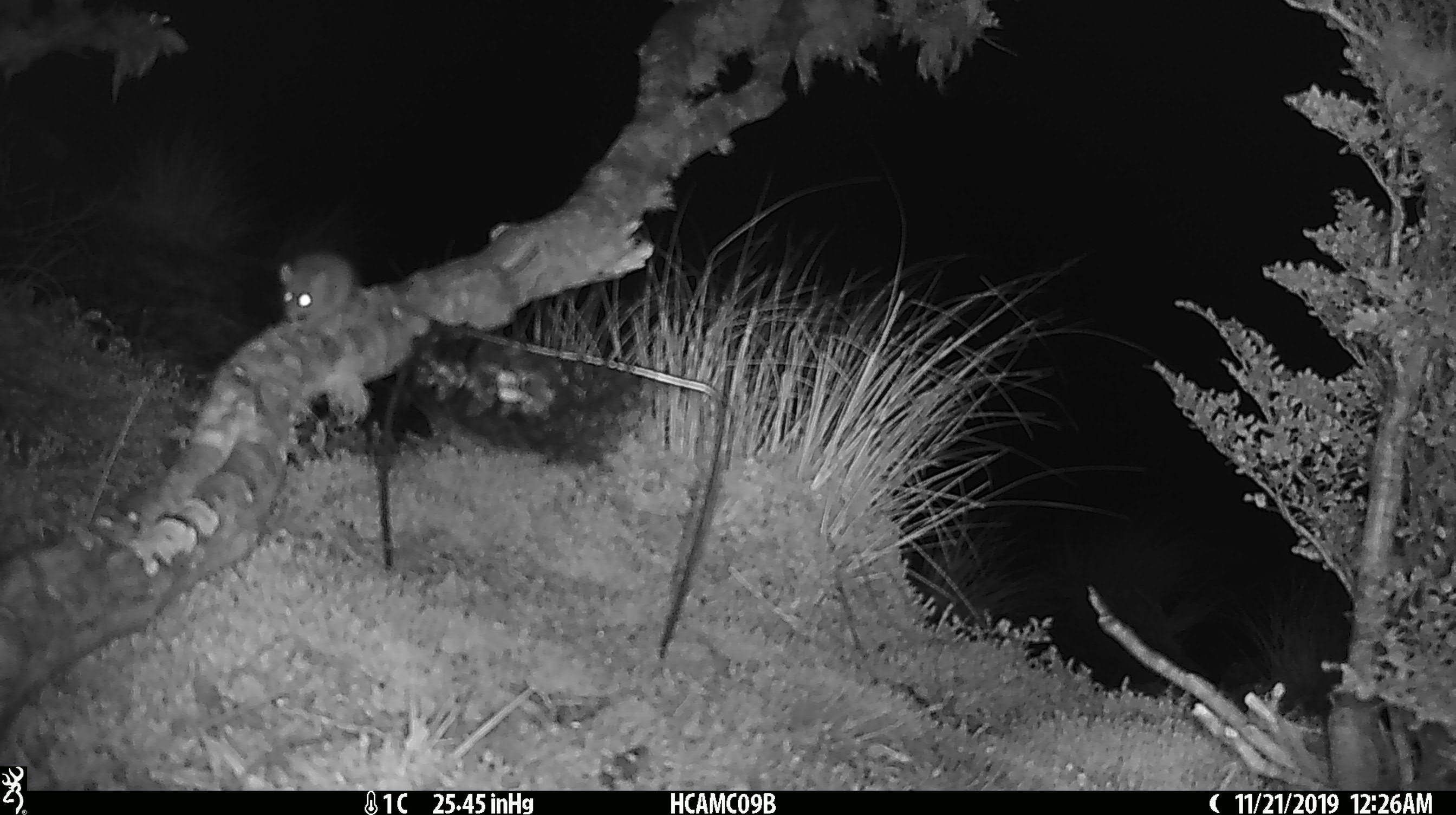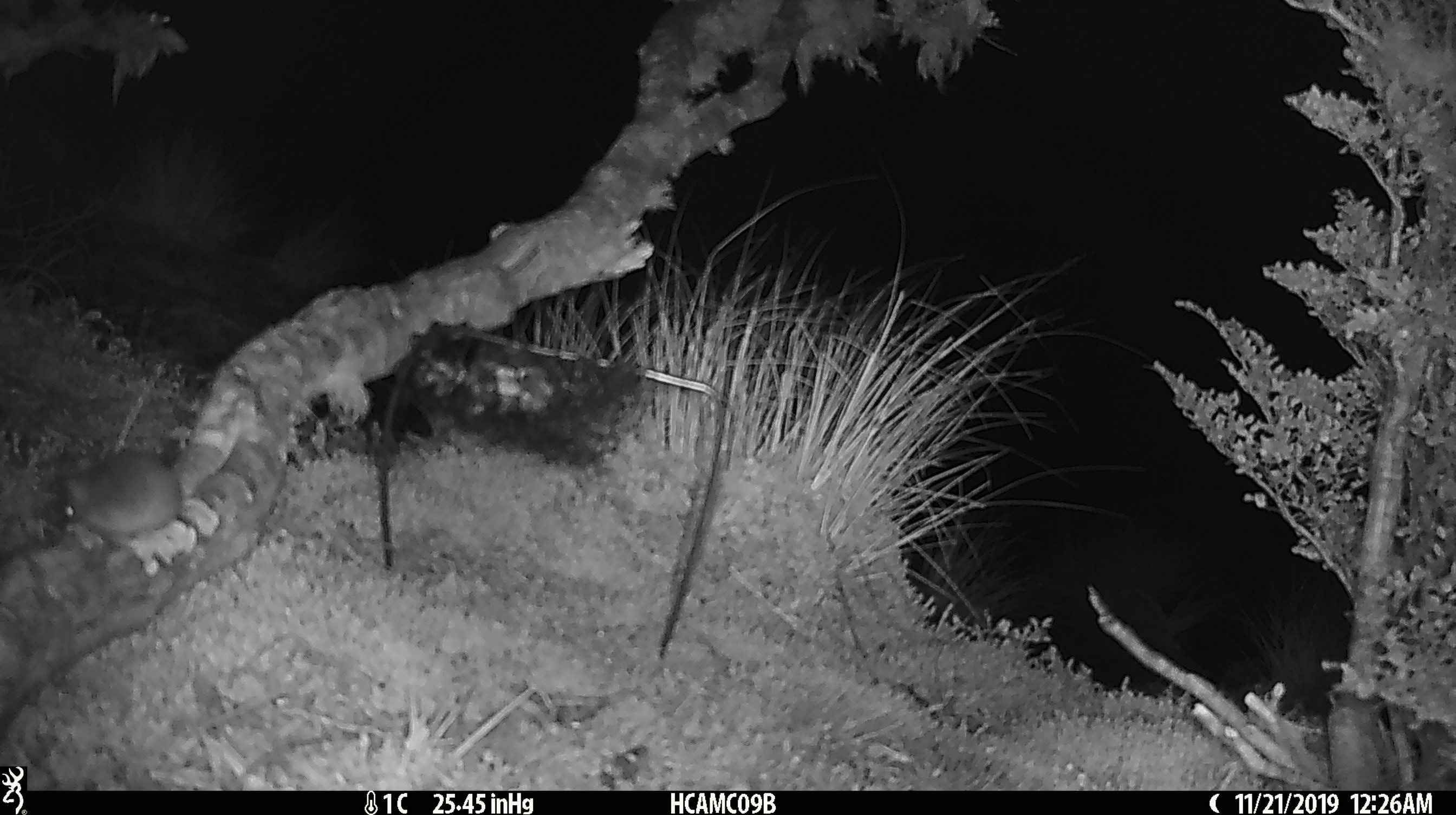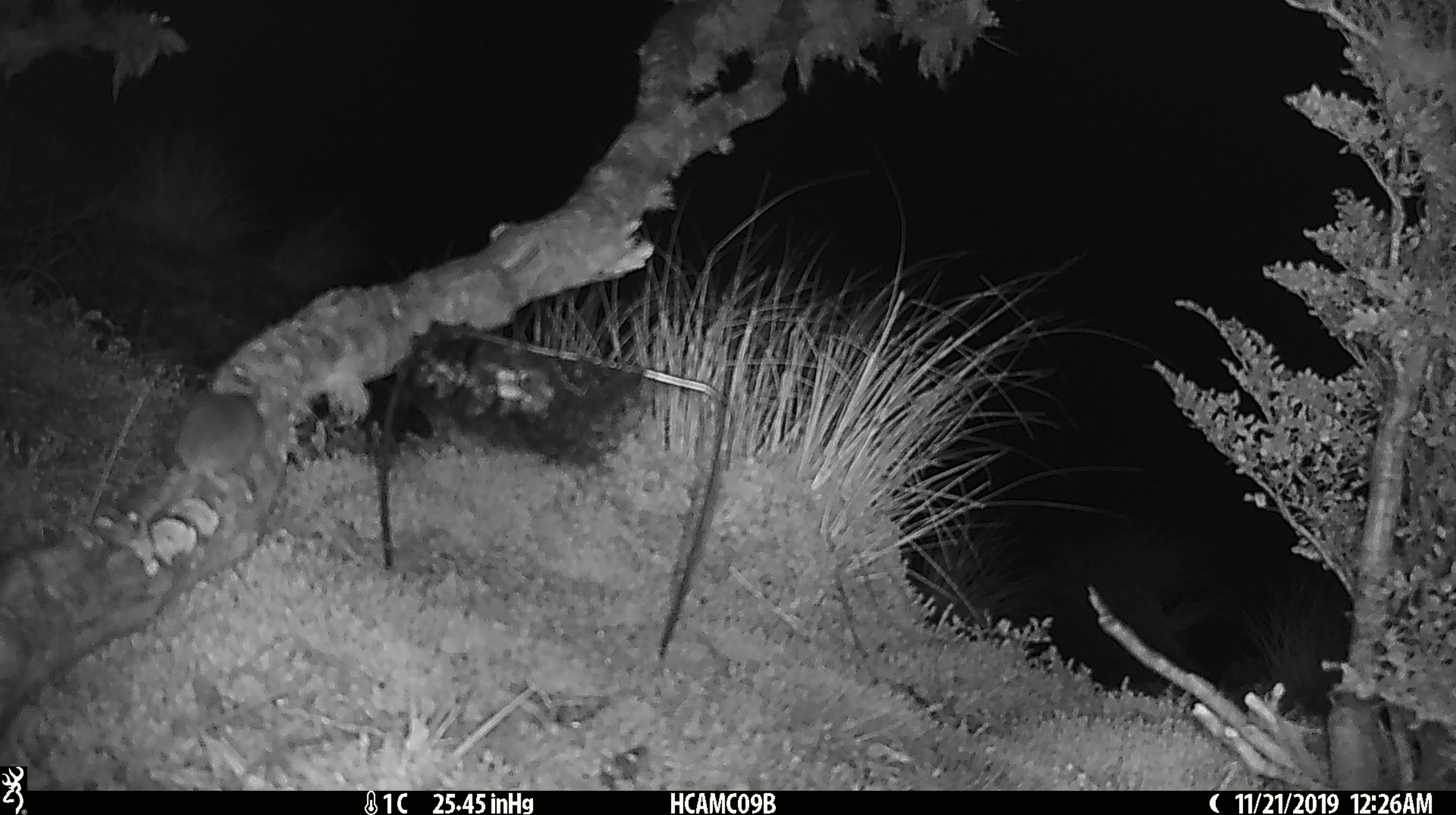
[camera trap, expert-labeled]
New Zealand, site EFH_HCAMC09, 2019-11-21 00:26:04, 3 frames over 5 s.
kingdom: Animalia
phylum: Chordata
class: Mammalia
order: Rodentia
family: Muridae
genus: Mus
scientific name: Mus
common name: mouse